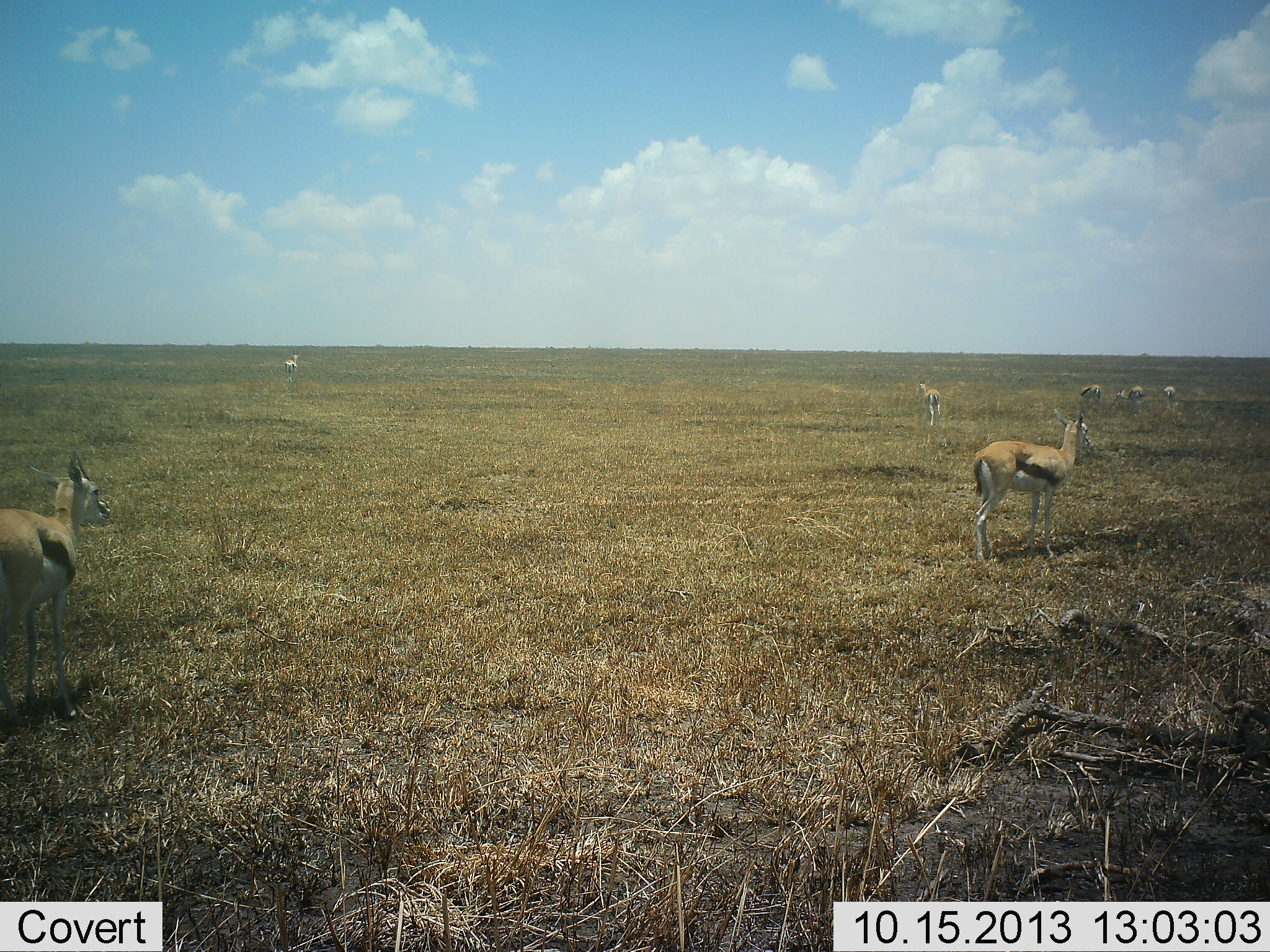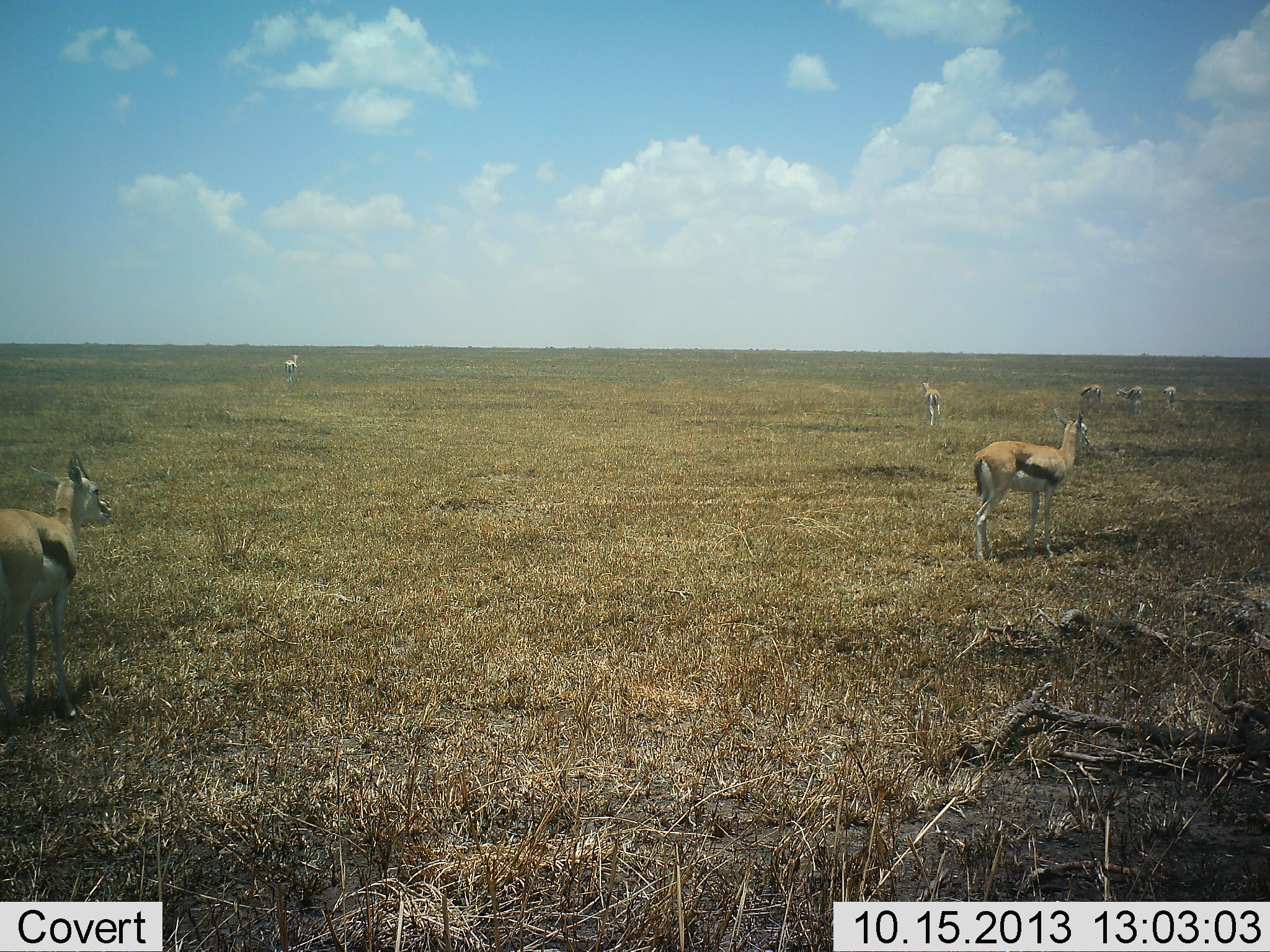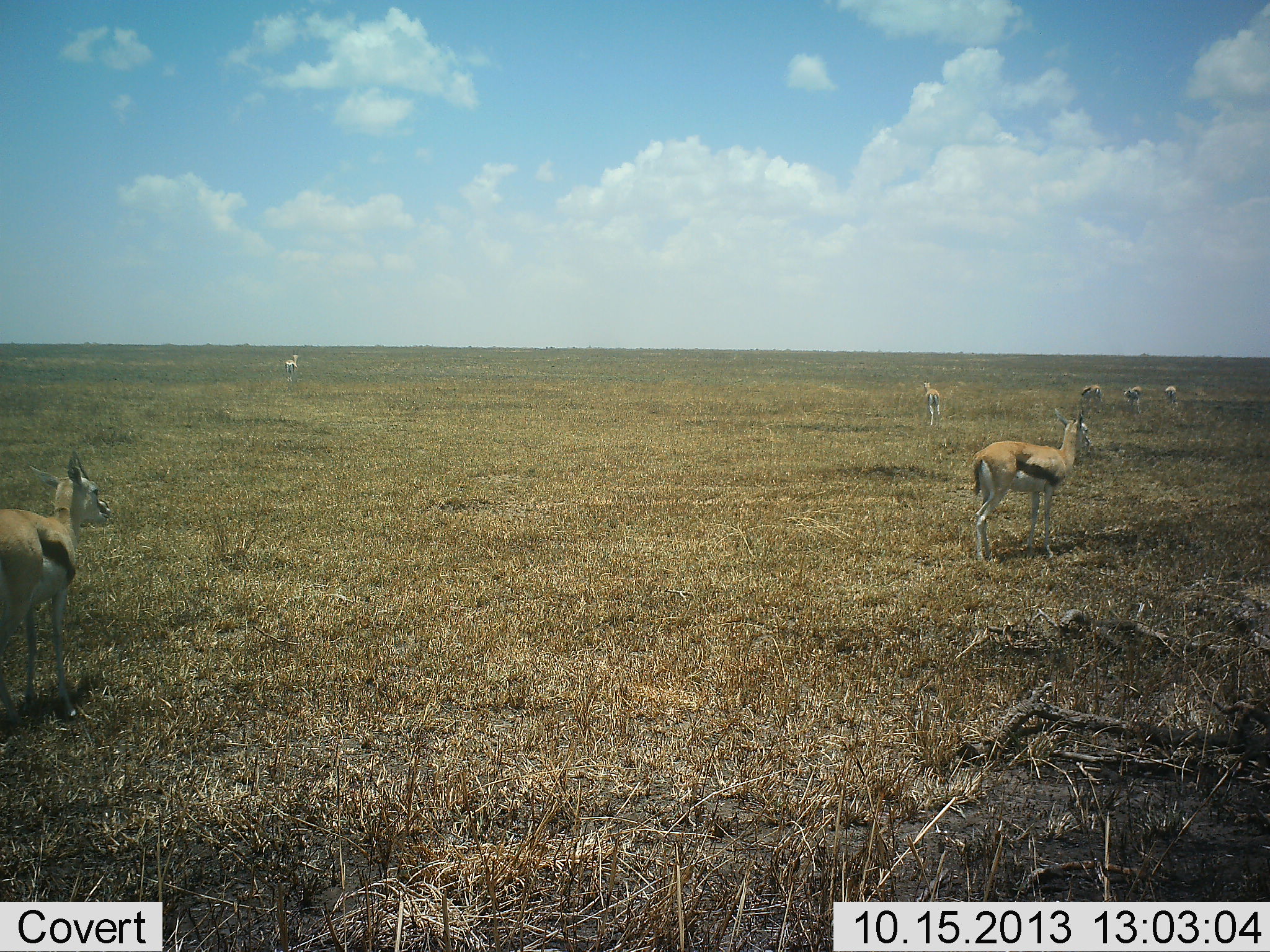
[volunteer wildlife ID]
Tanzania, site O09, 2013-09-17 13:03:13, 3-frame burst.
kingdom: Animalia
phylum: Chordata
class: Mammalia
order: Artiodactyla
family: Bovidae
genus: Eudorcas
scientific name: Eudorcas thomsonii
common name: thomson's gazelle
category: gazellethomsons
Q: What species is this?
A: Gazellethomsons (thomson's gazelle) (Eudorcas thomsonii).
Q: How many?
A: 7.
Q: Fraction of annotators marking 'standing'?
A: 100%.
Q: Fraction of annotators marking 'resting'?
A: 0%.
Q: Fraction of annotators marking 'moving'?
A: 0%.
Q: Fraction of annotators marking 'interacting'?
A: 0%.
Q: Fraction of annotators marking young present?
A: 0%.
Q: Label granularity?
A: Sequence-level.